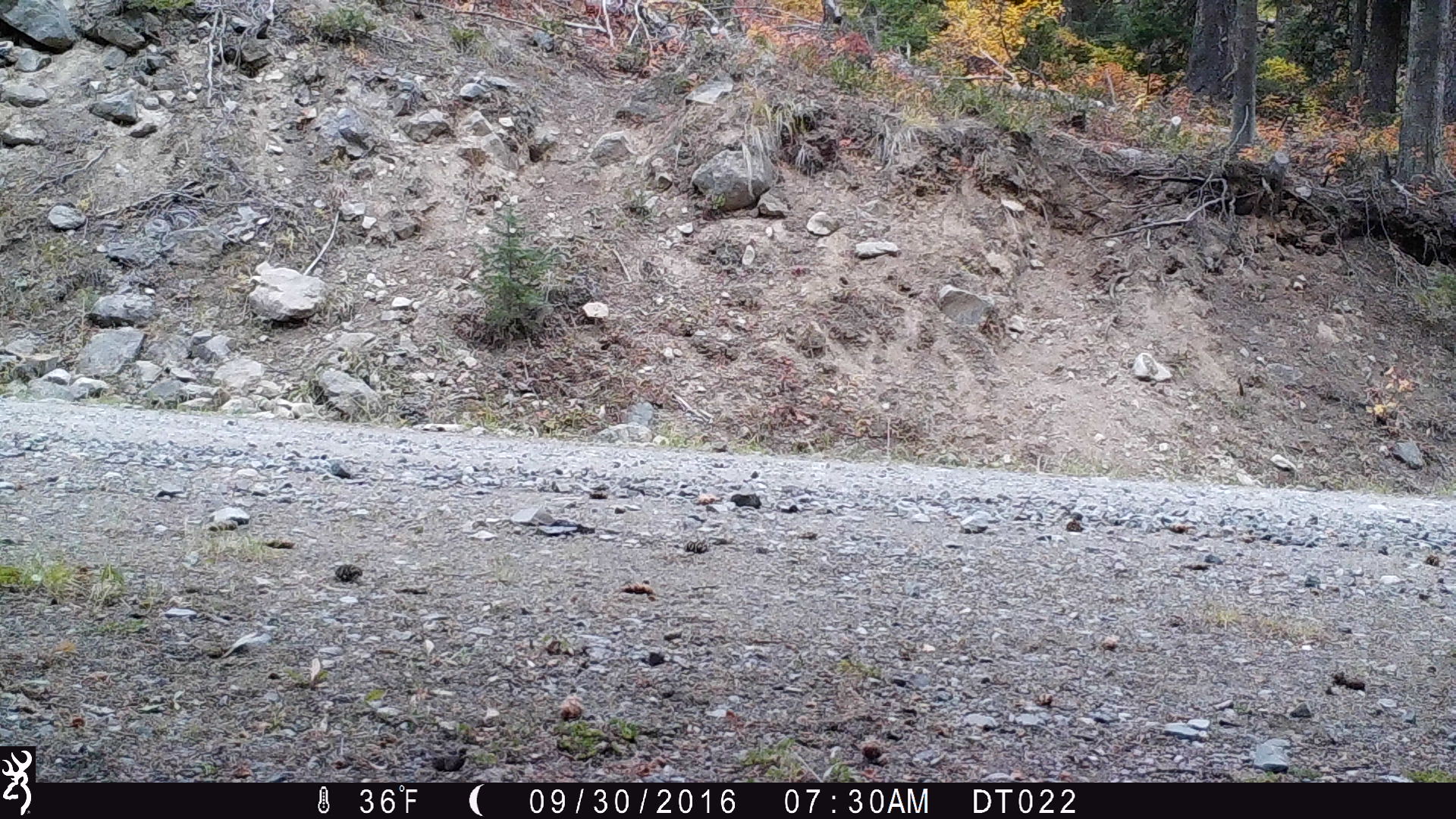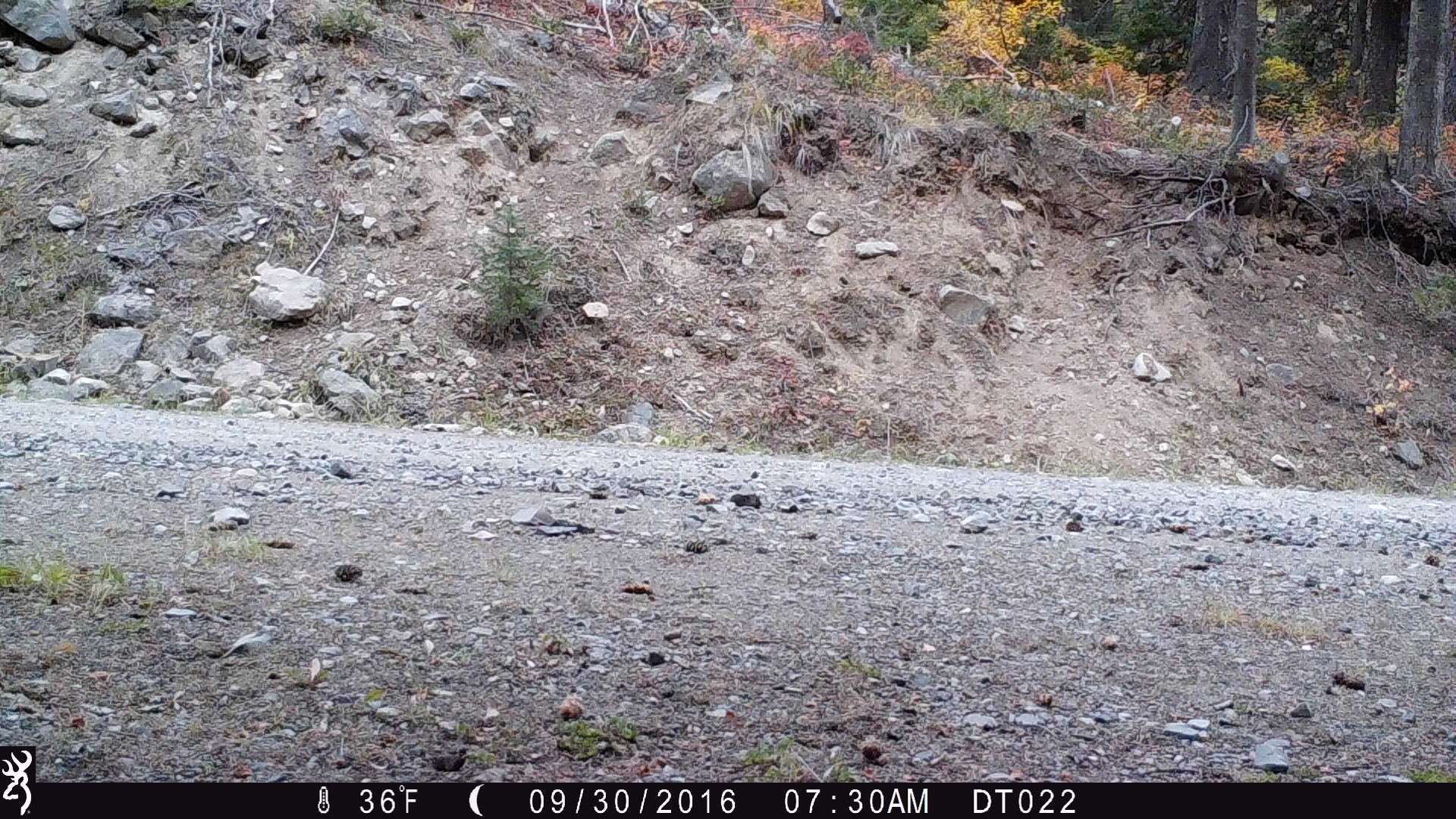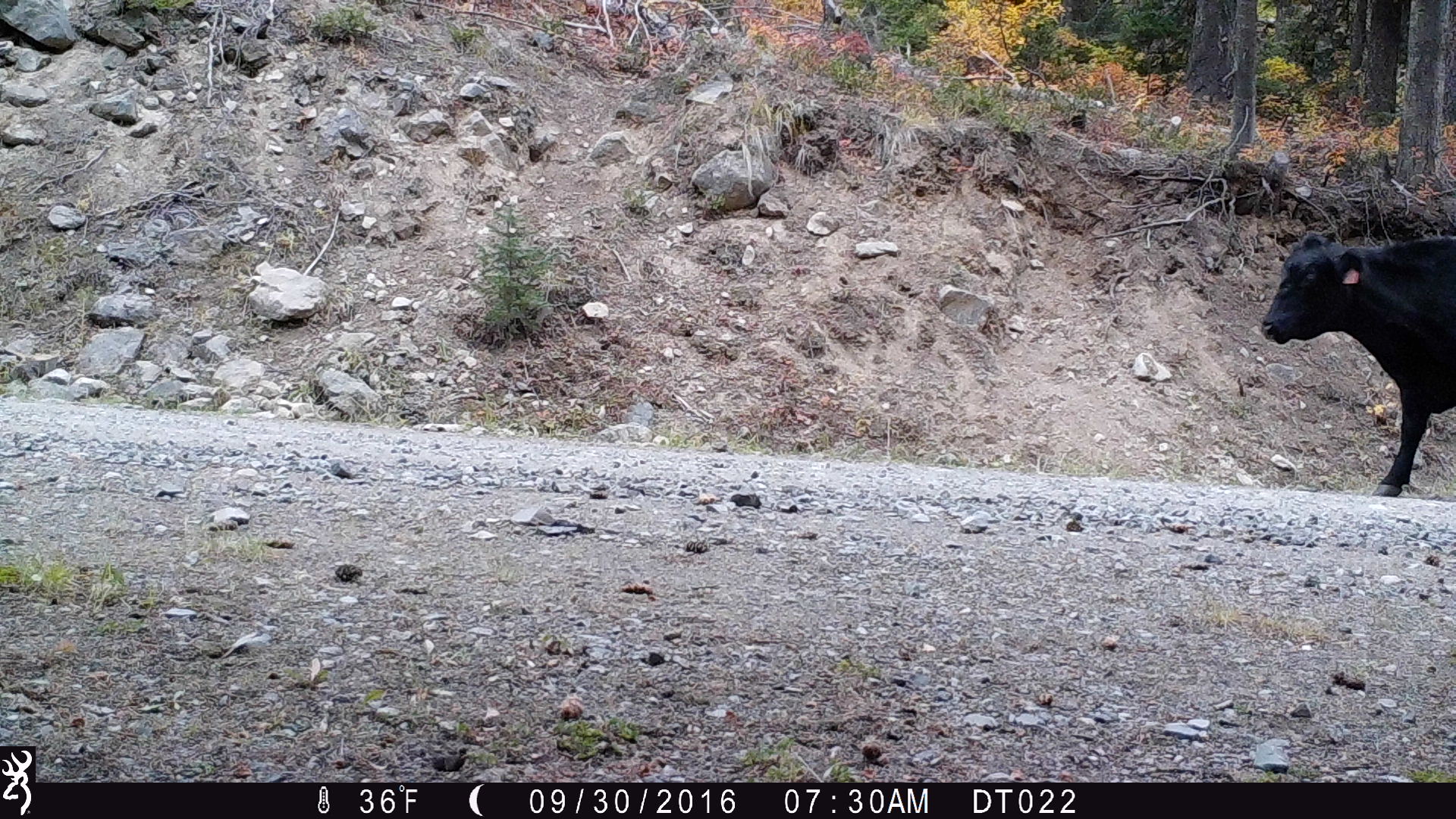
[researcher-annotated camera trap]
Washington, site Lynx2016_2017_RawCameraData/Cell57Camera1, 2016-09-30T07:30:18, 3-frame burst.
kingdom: Animalia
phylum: Chordata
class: Mammalia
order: Artiodactyla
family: Bovidae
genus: Bos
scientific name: Bos taurus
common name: domestic cattle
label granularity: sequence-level